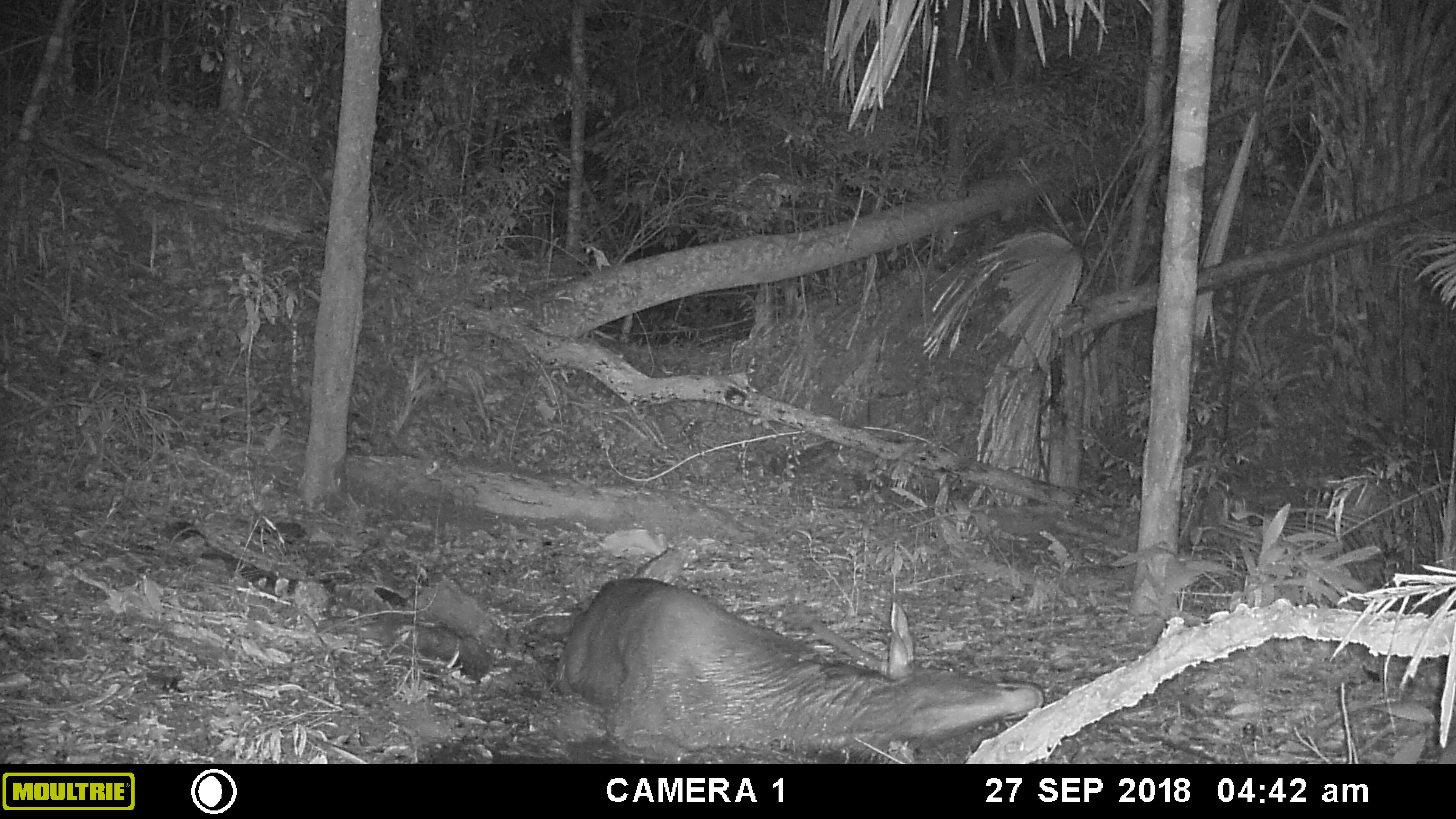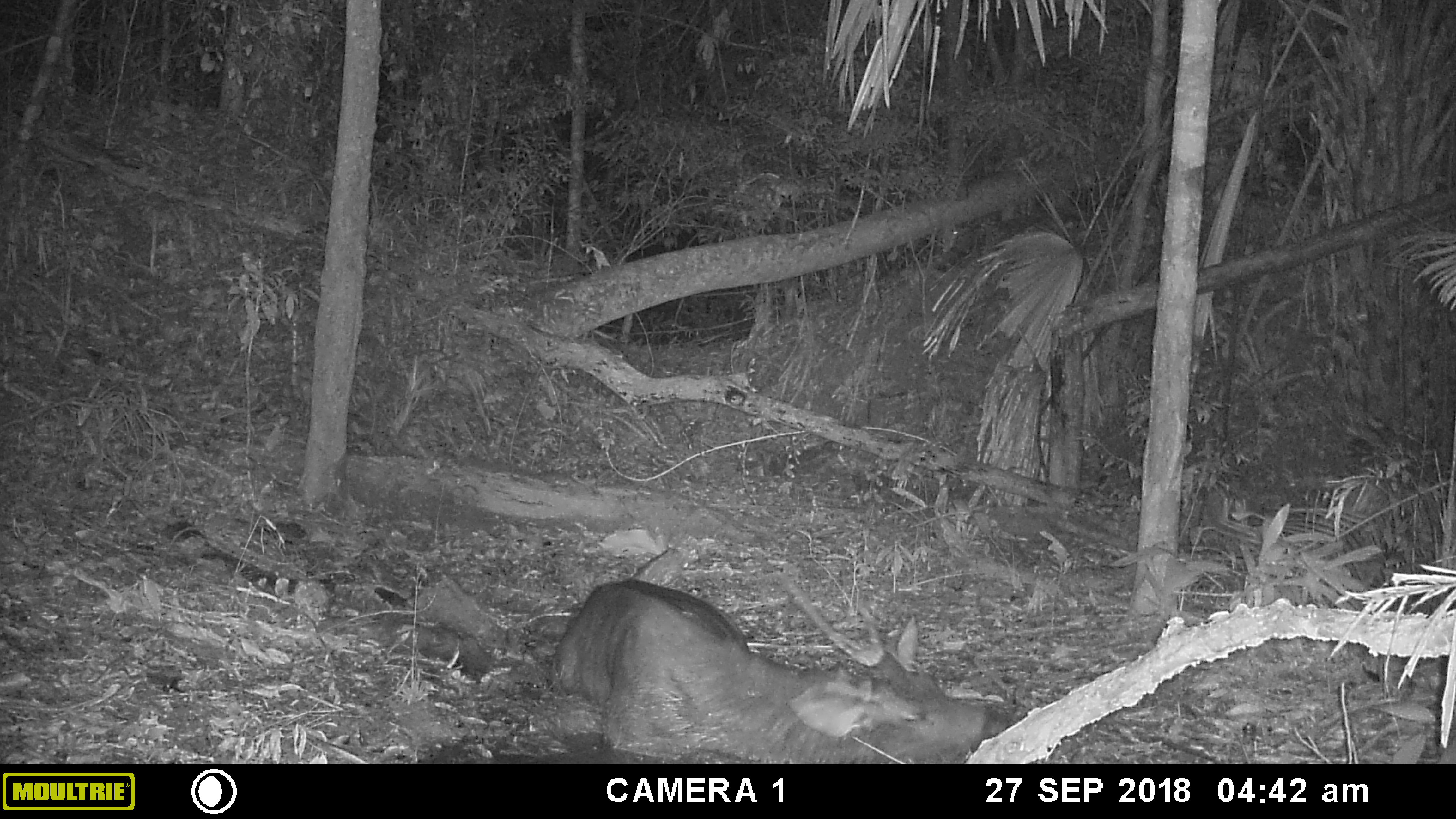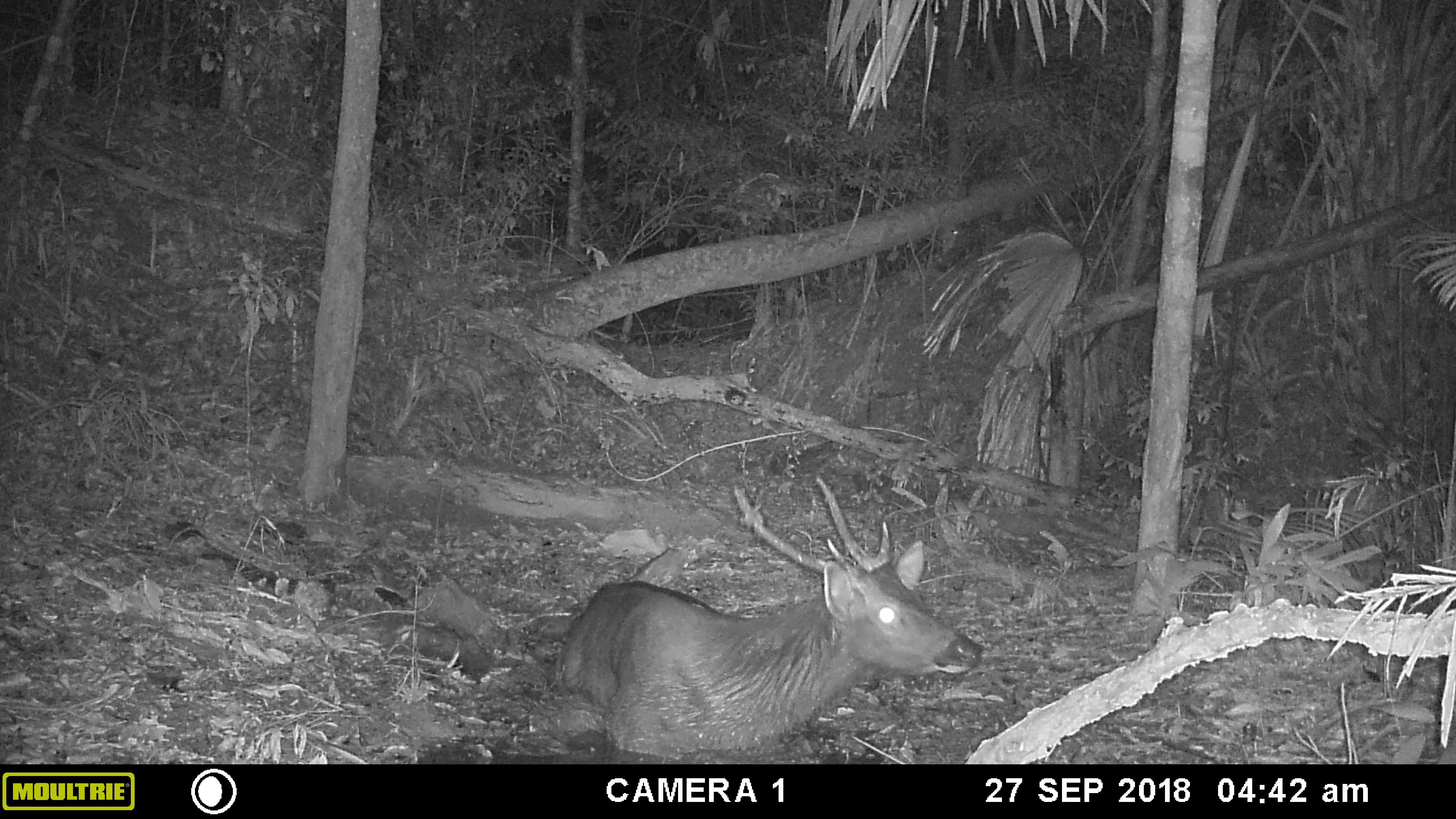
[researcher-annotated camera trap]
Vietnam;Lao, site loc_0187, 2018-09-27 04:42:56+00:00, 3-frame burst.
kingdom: Animalia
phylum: Chordata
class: Mammalia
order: Artiodactyla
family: Cervidae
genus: Rusa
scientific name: Rusa unicolor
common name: sambar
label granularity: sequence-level